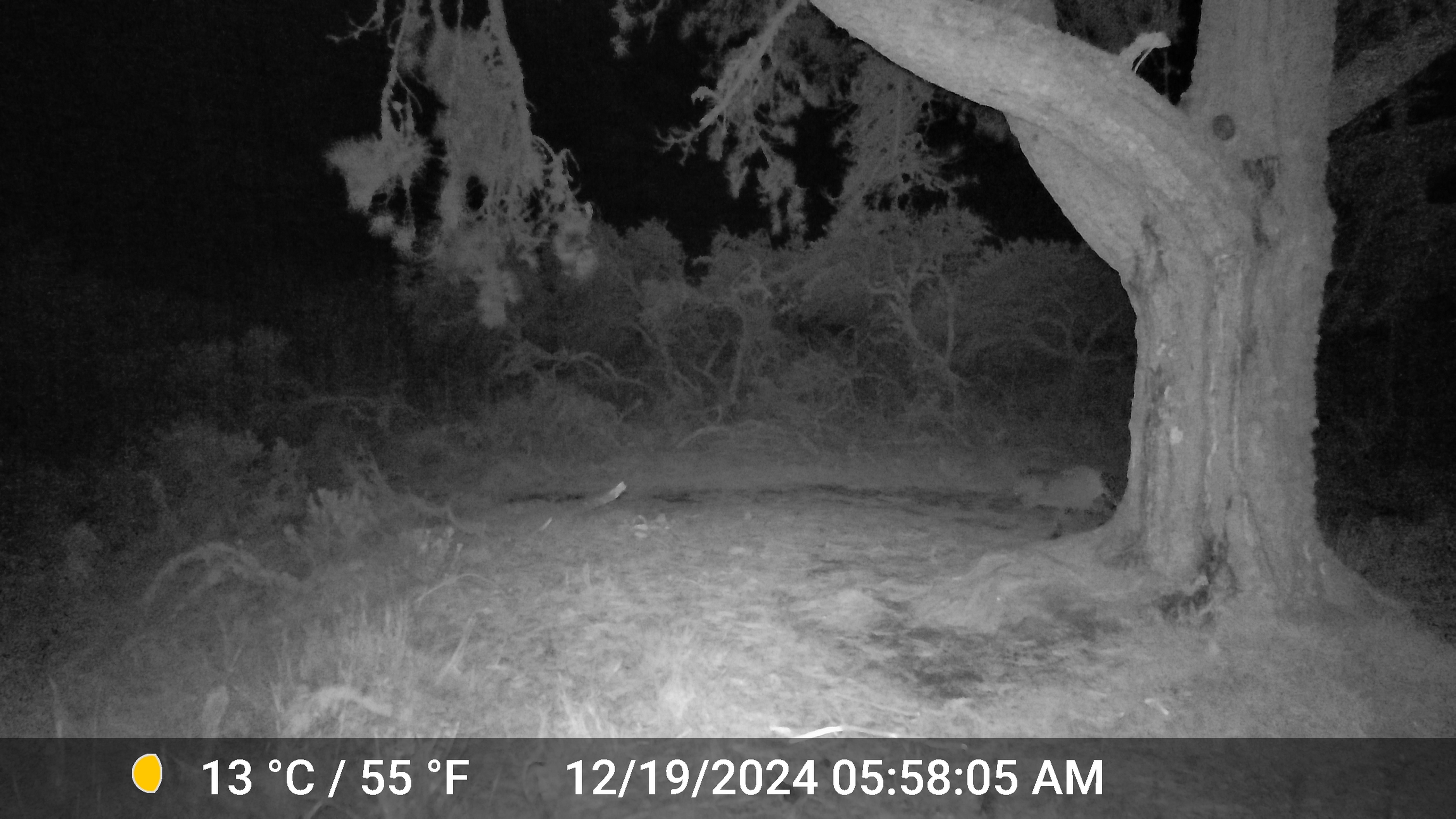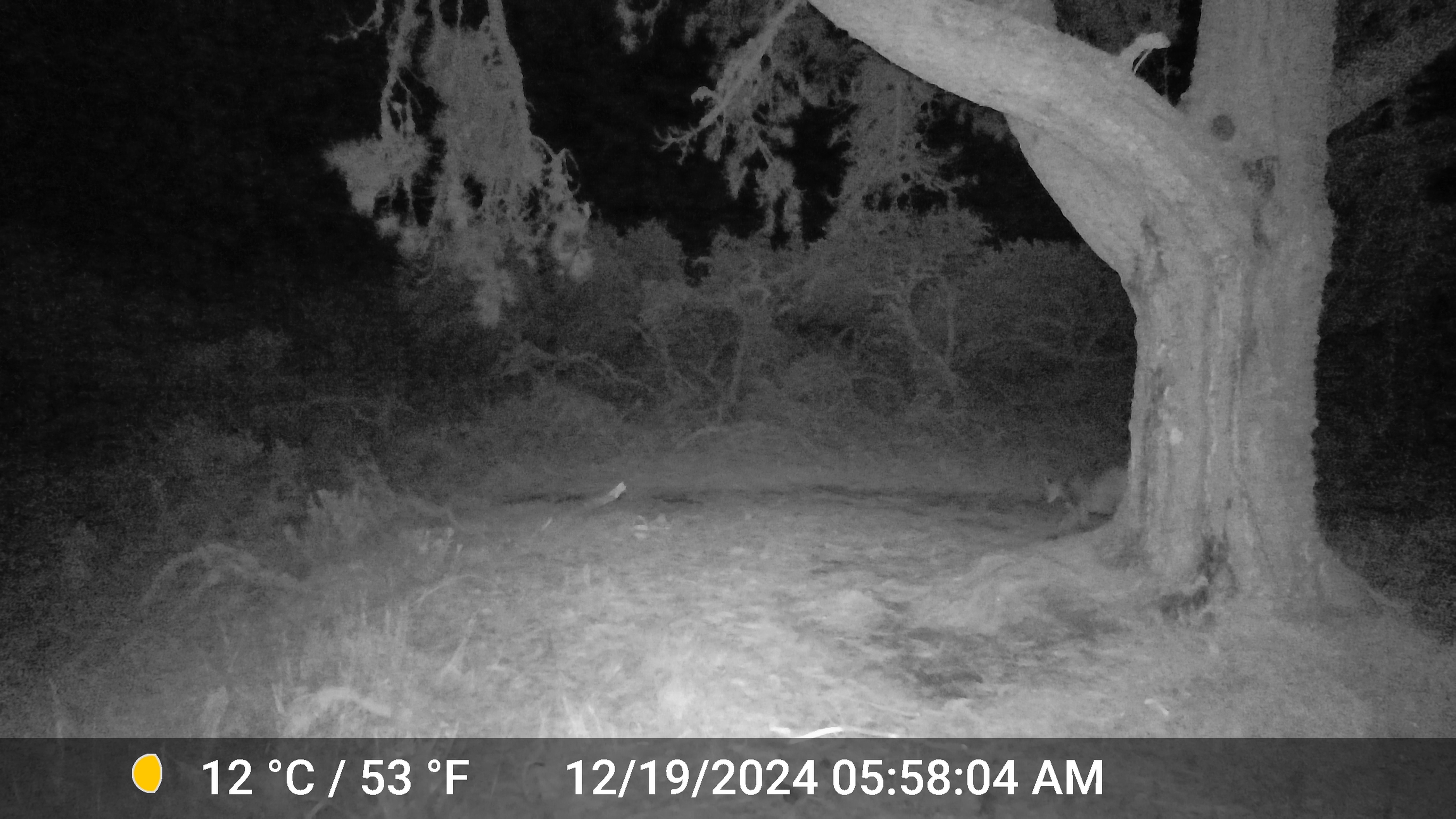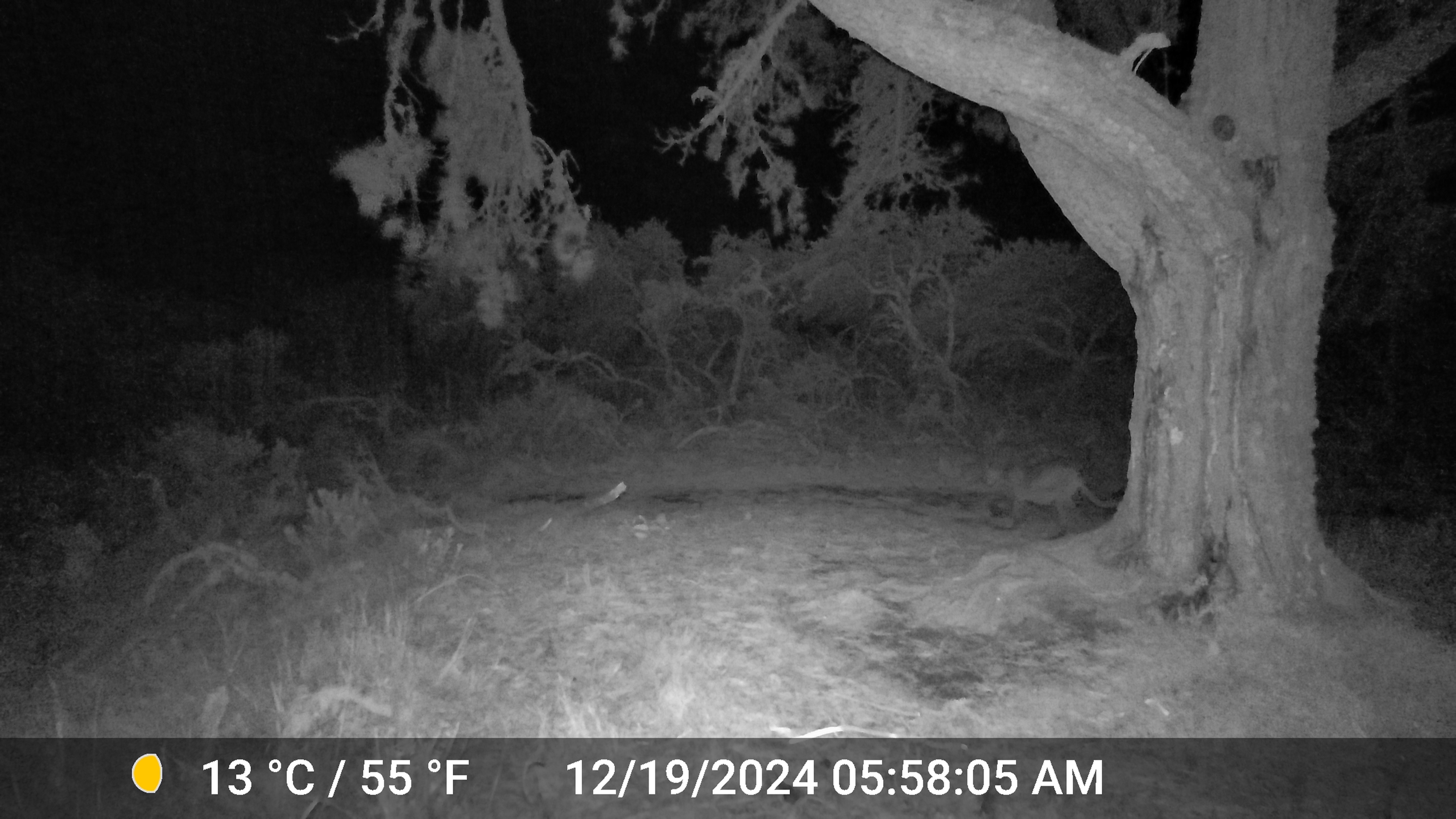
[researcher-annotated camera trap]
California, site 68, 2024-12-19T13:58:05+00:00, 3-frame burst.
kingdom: Animalia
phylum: Chordata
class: Mammalia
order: Carnivora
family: Felidae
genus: Puma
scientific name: Puma concolor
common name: puma